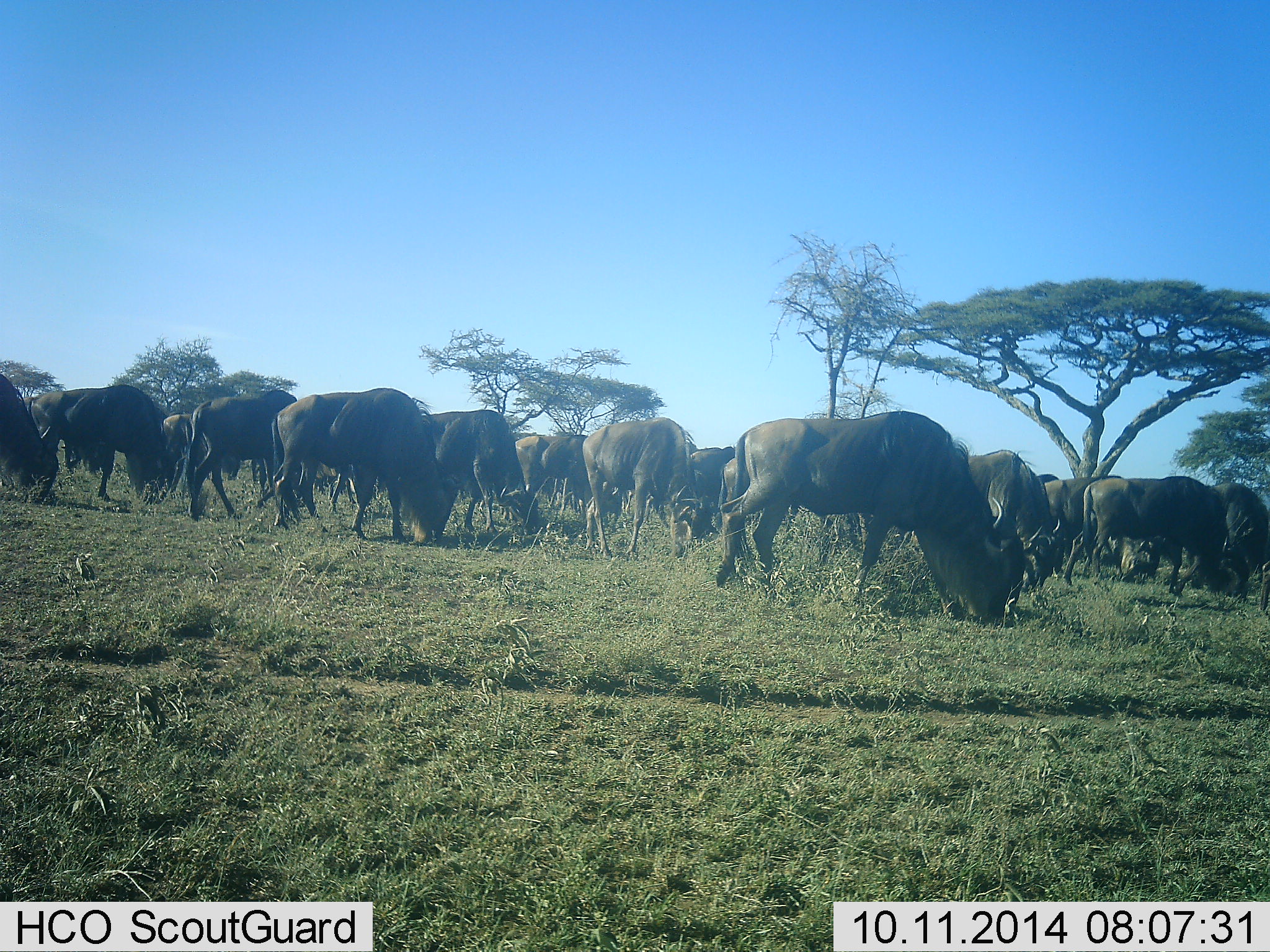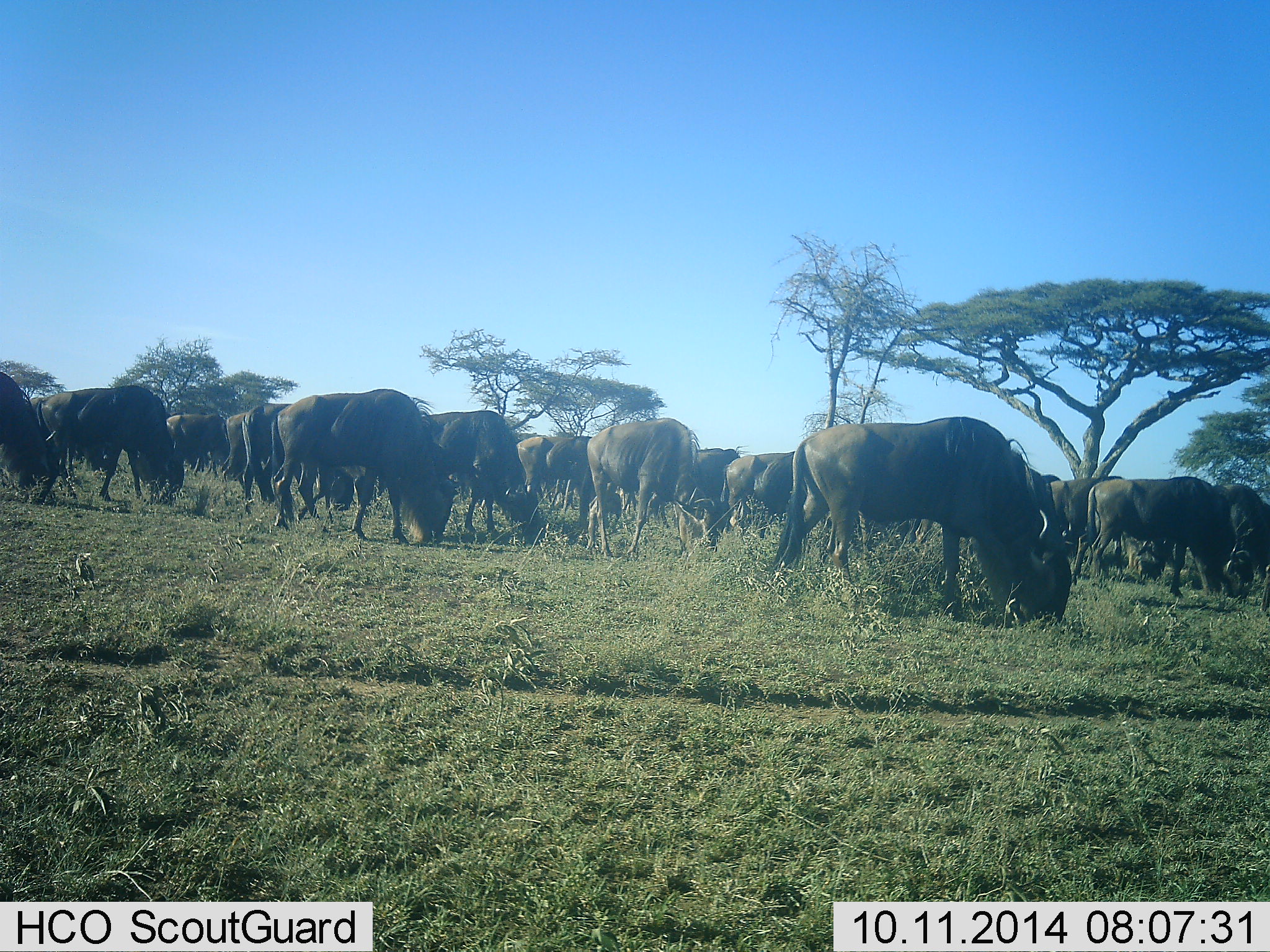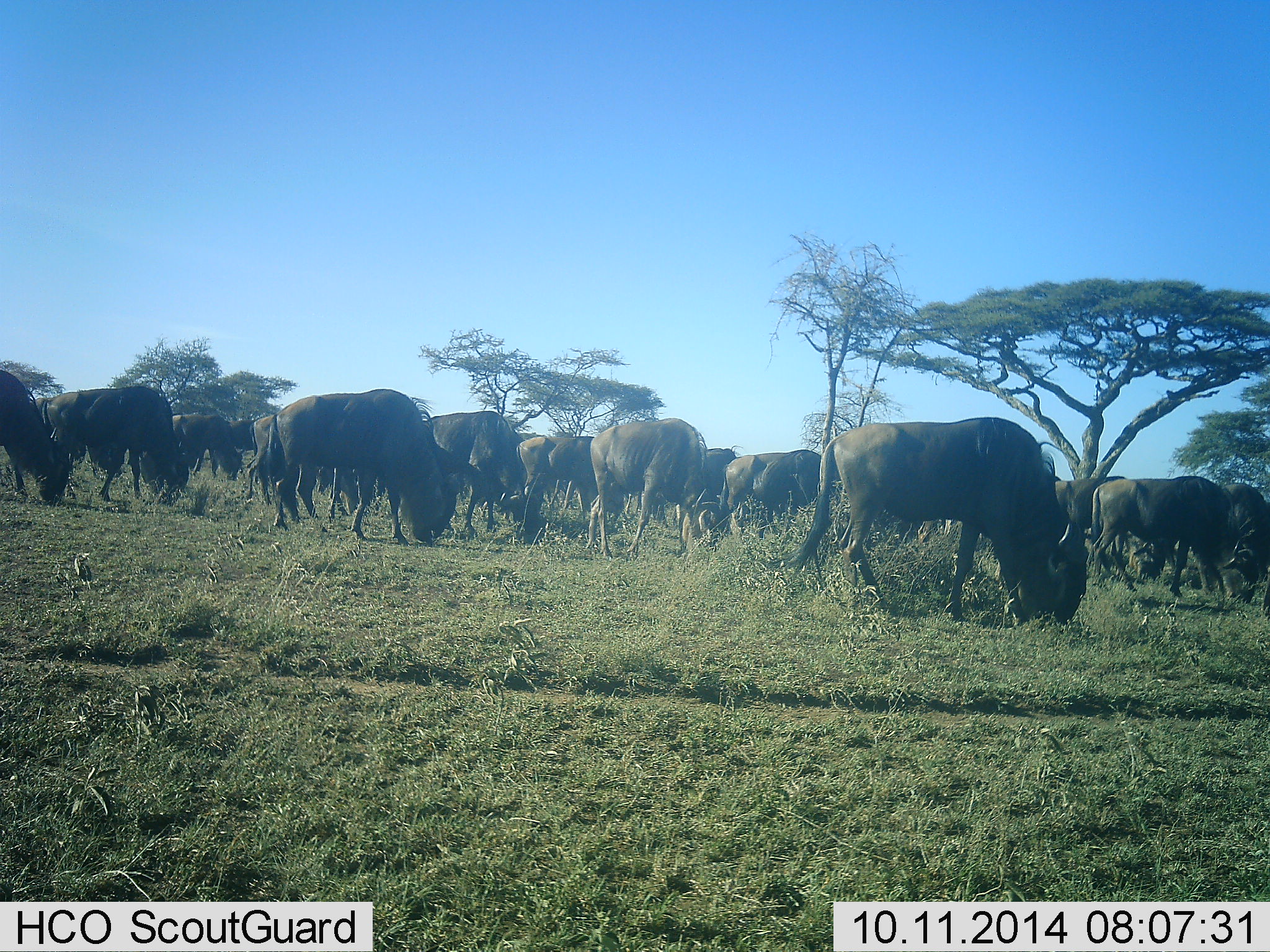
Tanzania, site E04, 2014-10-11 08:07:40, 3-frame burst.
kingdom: Animalia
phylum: Chordata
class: Mammalia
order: Artiodactyla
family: Bovidae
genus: Connochaetes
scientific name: Connochaetes taurinus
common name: blue wildebeest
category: wildebeest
Wildebeest (blue wildebeest) (Connochaetes taurinus), count 11-50. Behavior (volunteer vote fractions): standing 20%, resting 10%, moving 40%, interacting 10%. Young present (vote fraction): 0%. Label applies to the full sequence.